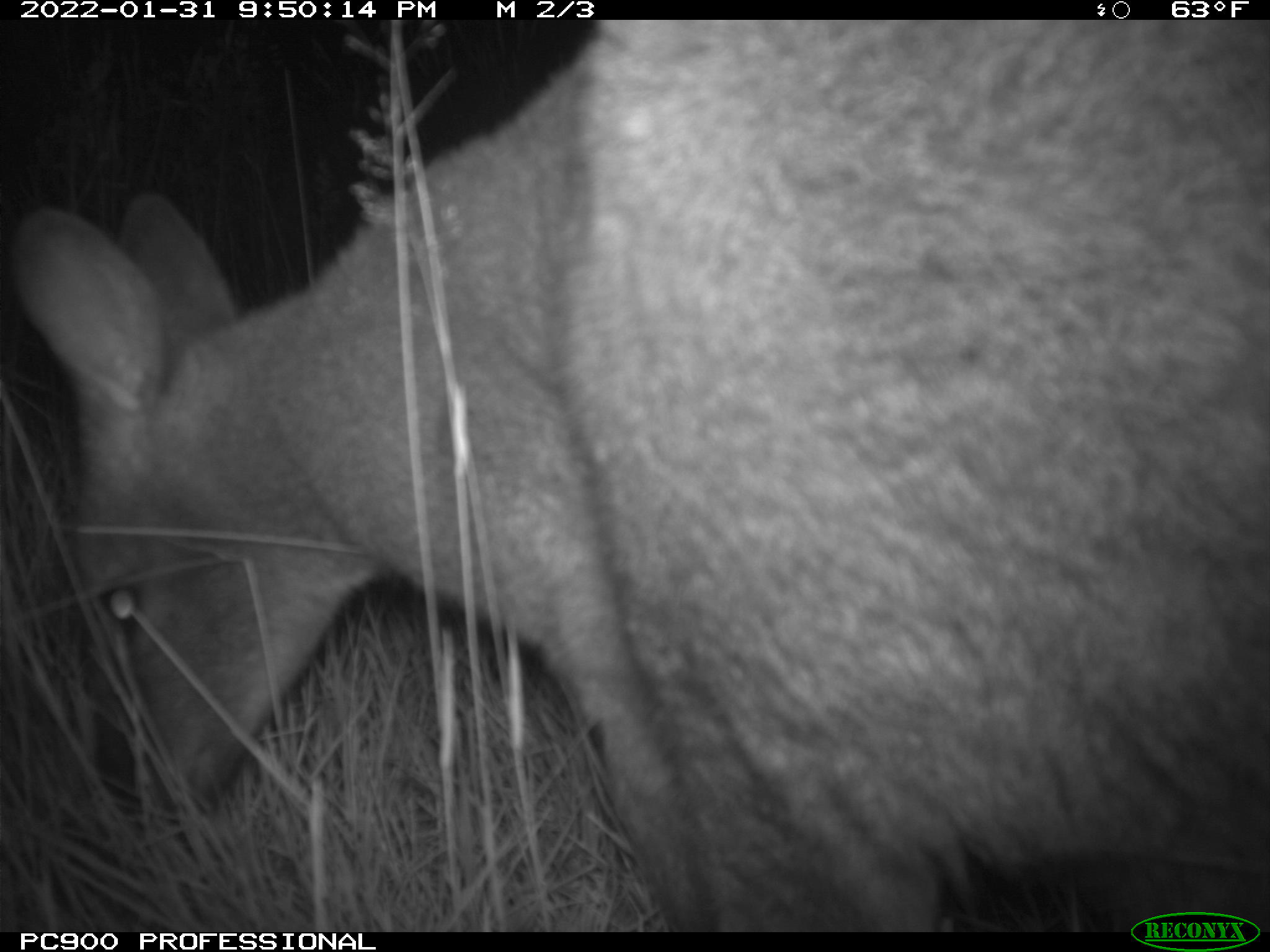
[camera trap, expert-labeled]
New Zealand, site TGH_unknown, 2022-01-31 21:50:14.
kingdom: Animalia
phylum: Chordata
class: Mammalia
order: Diprotodontia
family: Macropodidae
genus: Notamacropus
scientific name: Notamacropus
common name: wallaby